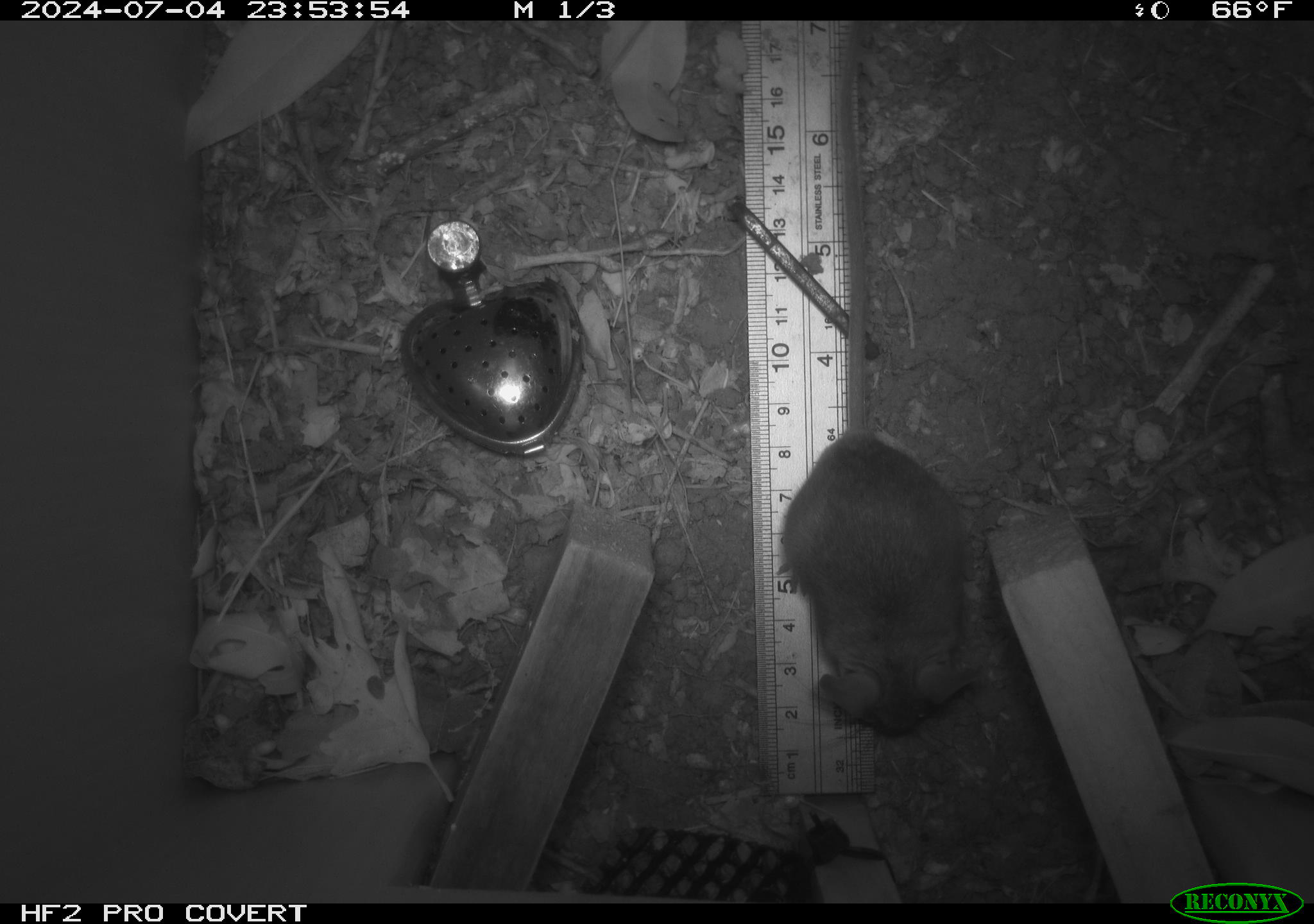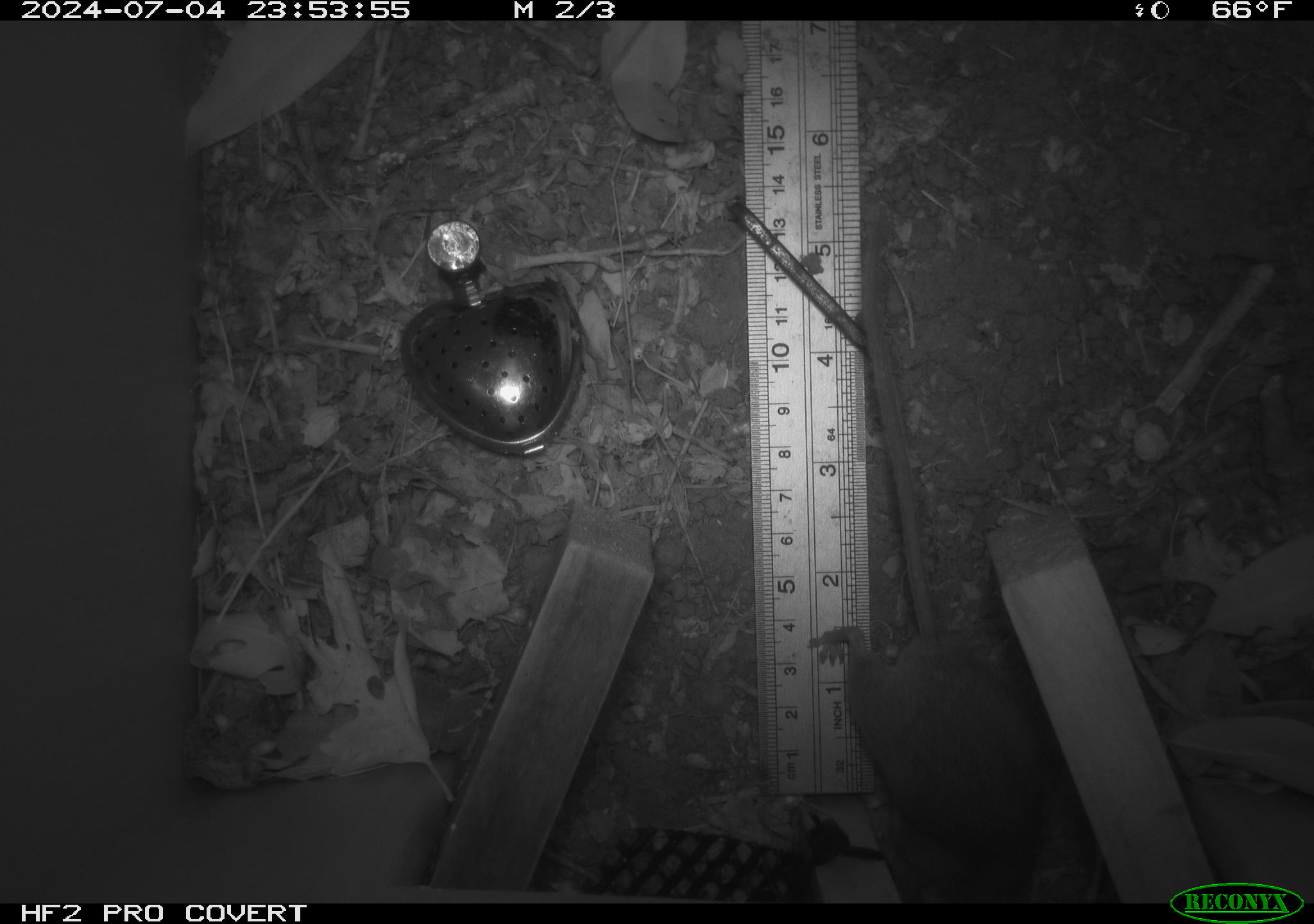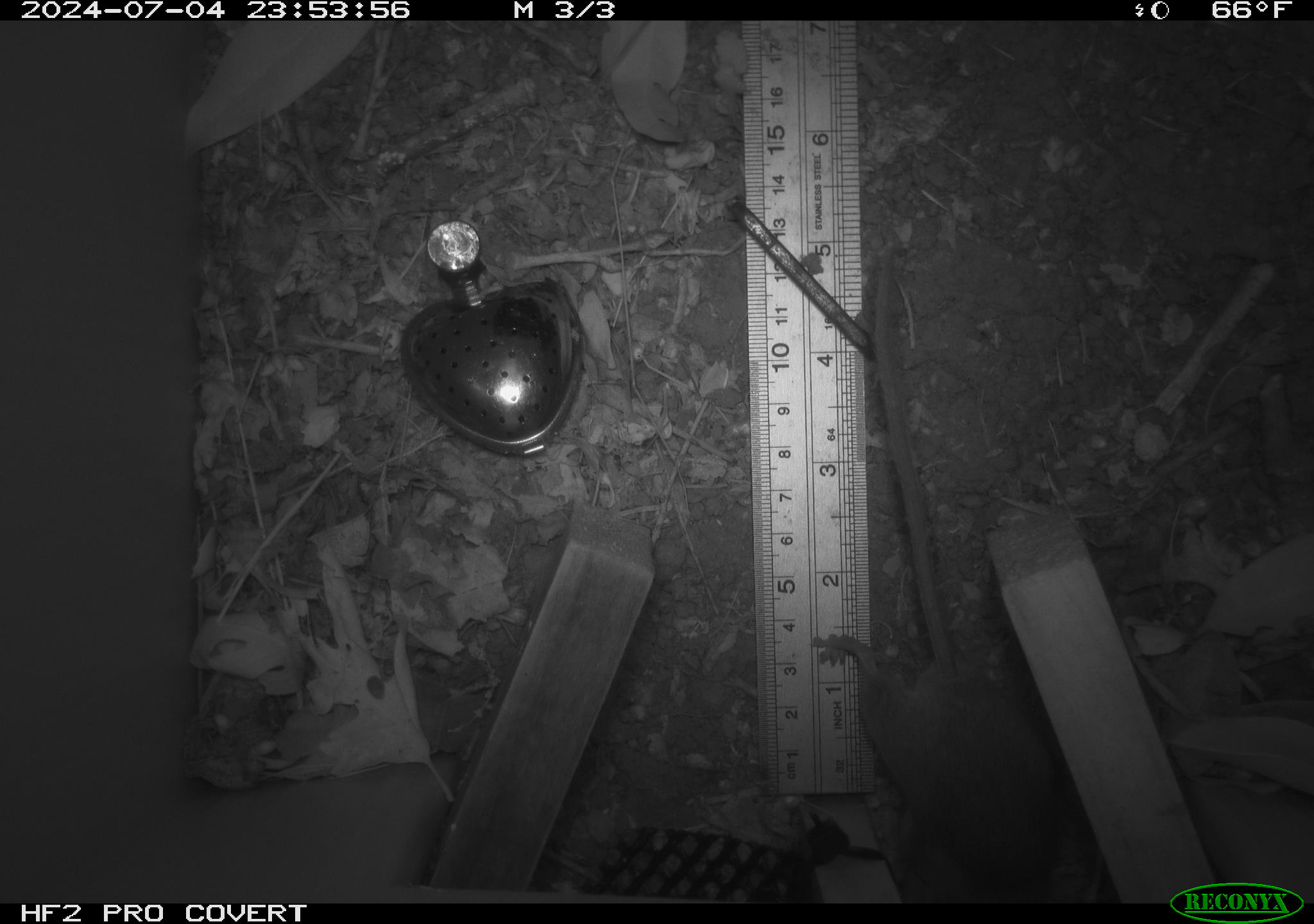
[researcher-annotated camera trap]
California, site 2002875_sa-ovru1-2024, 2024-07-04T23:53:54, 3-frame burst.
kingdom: Animalia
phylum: Chordata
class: Mammalia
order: Rodentia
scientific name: Rodentia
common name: rodent